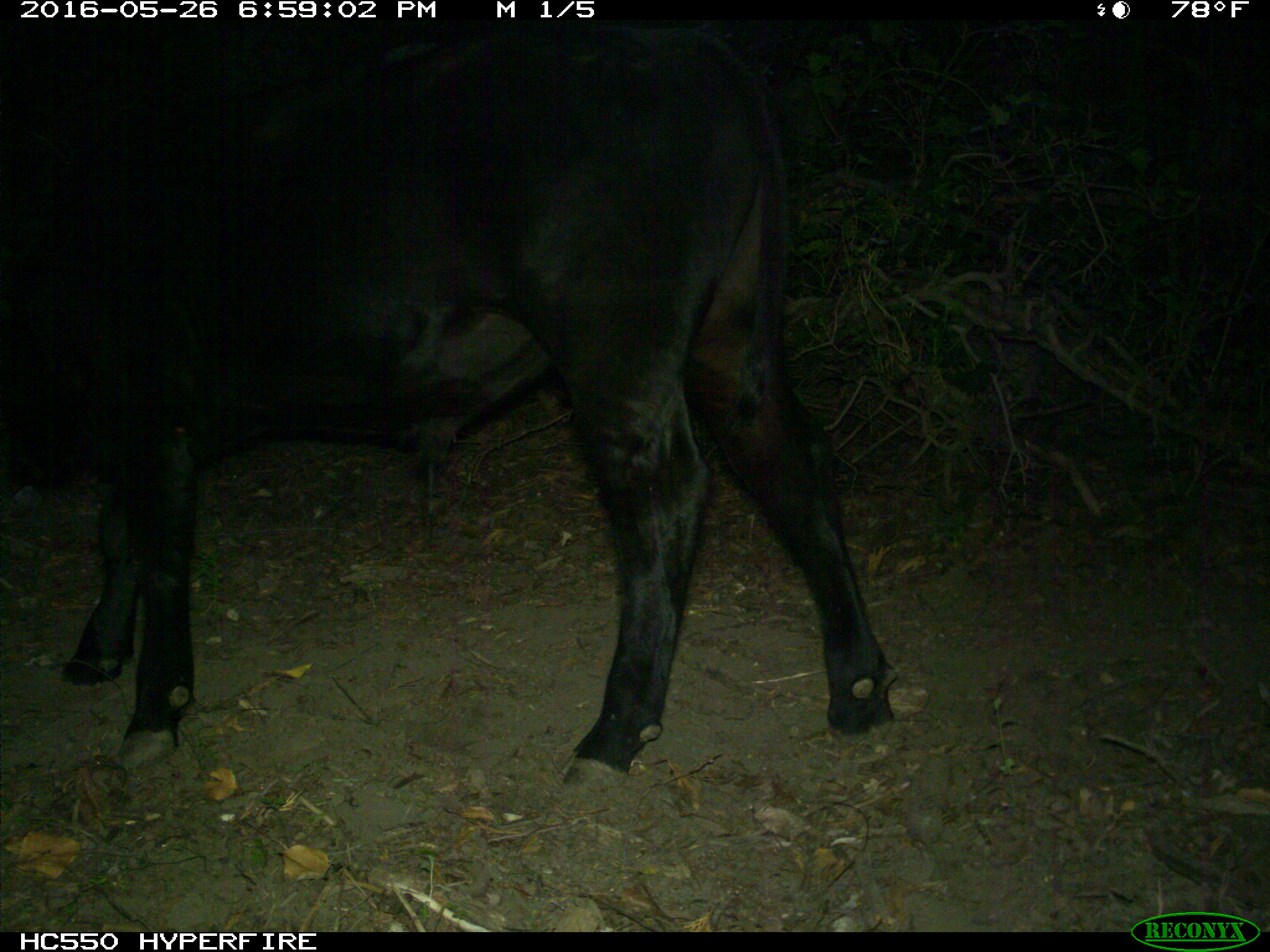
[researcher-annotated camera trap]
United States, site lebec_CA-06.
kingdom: Animalia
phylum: Chordata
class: Mammalia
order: Artiodactyla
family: Bovidae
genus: Bos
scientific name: Bos taurus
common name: domestic cow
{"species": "Bos taurus (domestic cow)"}